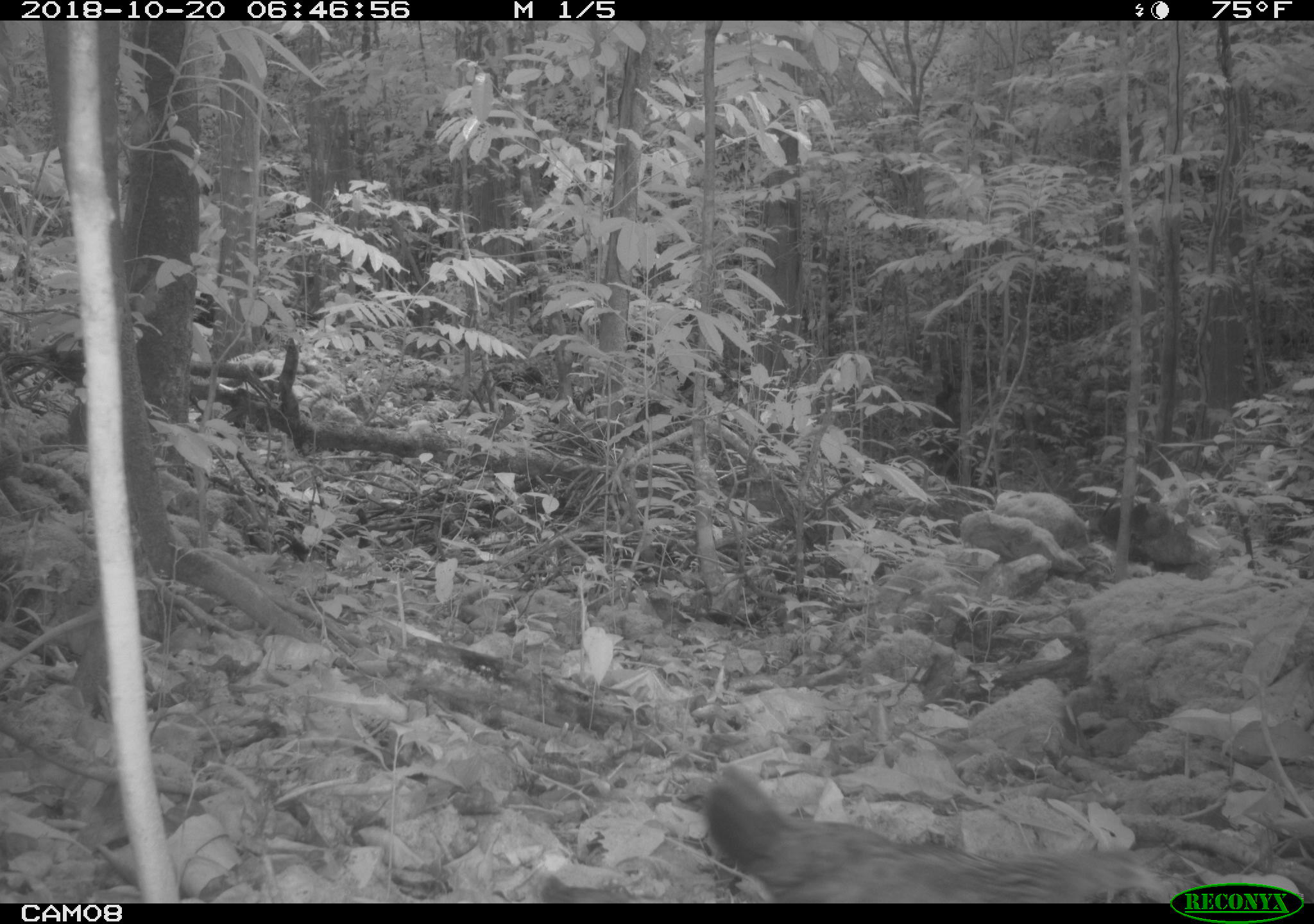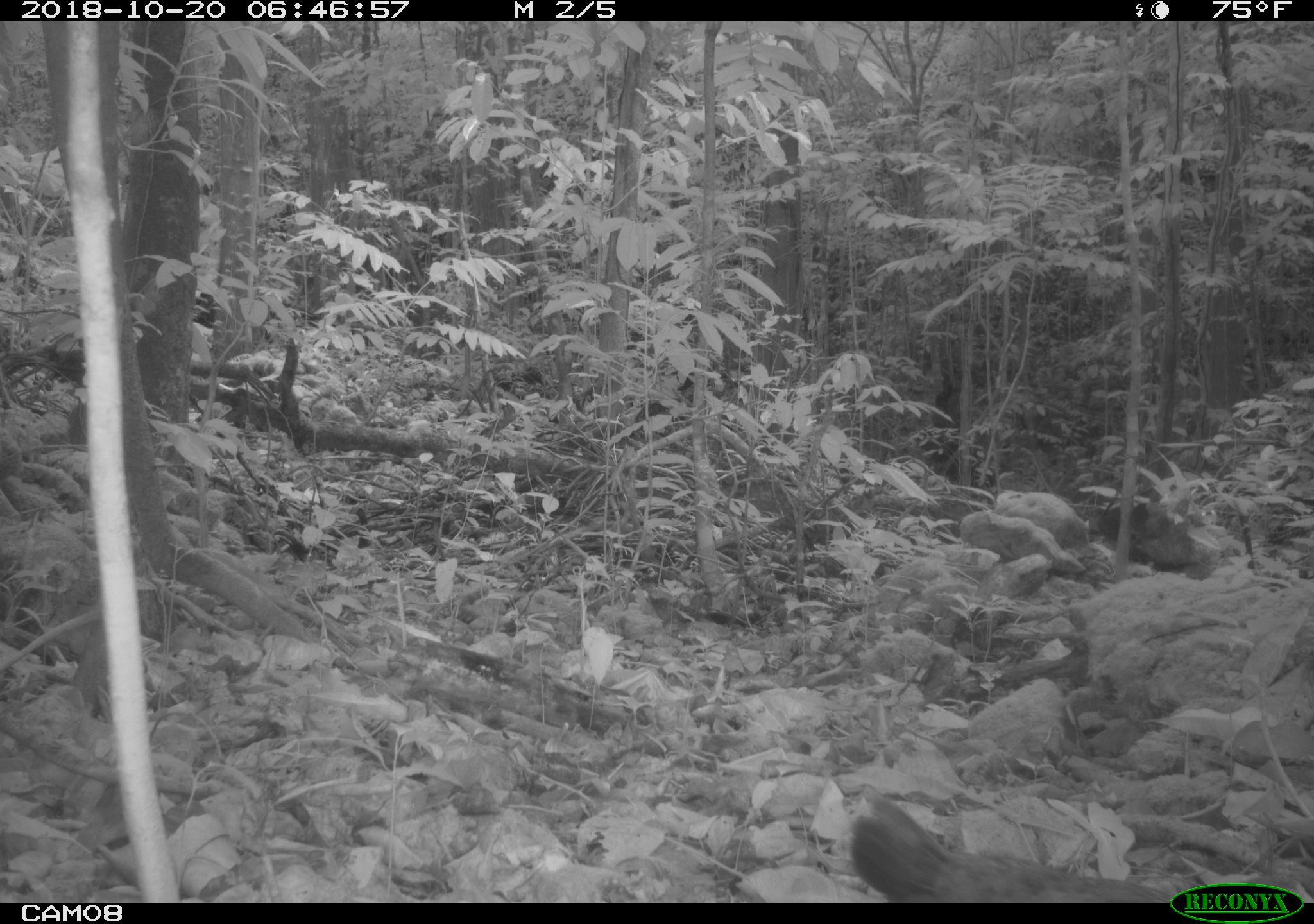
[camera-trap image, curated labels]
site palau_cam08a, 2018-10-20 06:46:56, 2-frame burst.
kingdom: Animalia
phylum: Chordata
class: Aves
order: Galliformes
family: Phasianidae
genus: Gallus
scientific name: Gallus gallus domesticus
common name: domestic chicken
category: chicken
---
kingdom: Animalia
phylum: Chordata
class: Aves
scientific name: Aves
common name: bird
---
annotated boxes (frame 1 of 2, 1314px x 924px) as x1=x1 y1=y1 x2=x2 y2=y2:
chicken: x1=700 y1=740 x2=1164 y2=903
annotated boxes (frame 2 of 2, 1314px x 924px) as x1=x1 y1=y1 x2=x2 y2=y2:
bird: x1=838 y1=773 x2=1174 y2=903